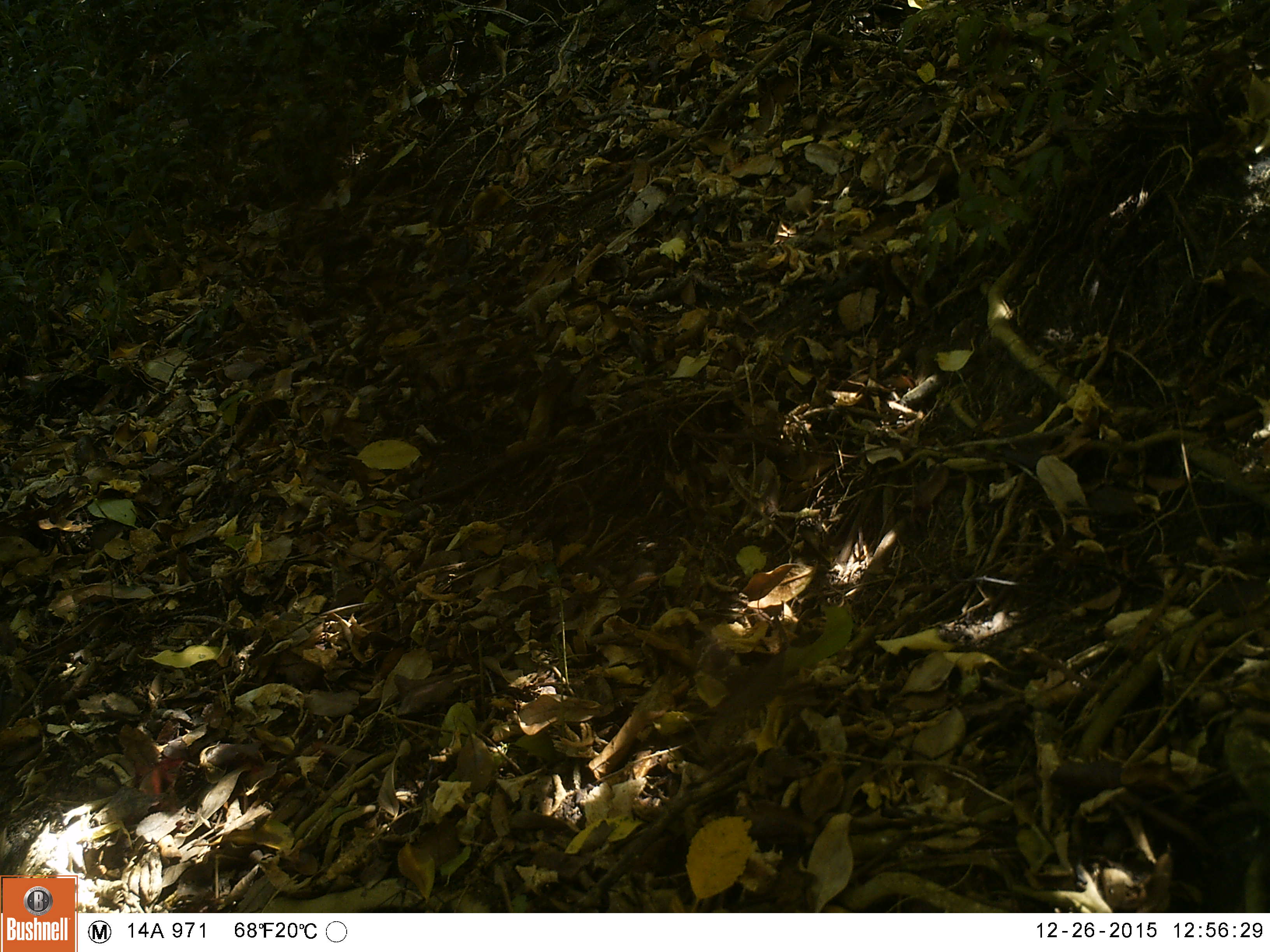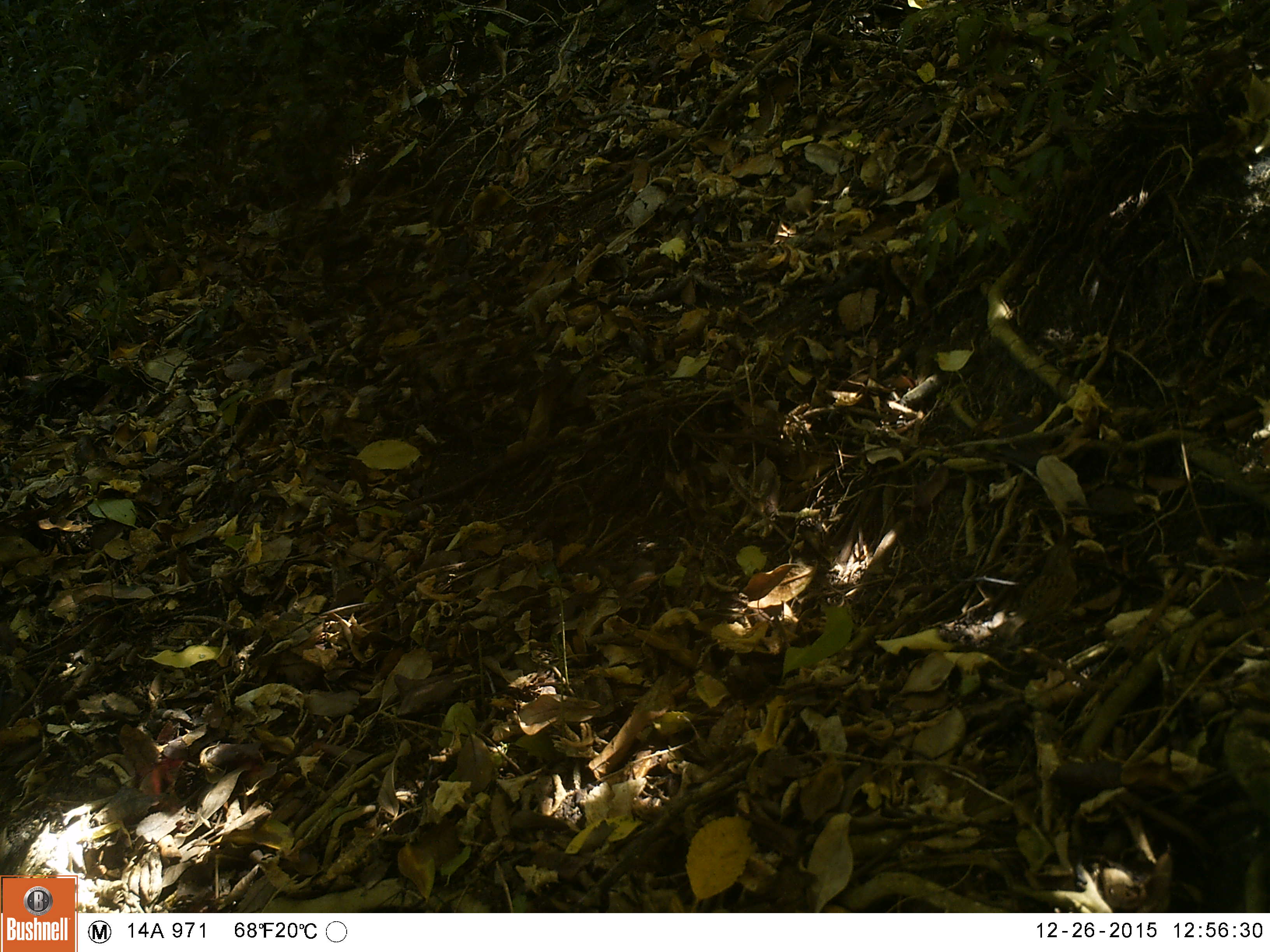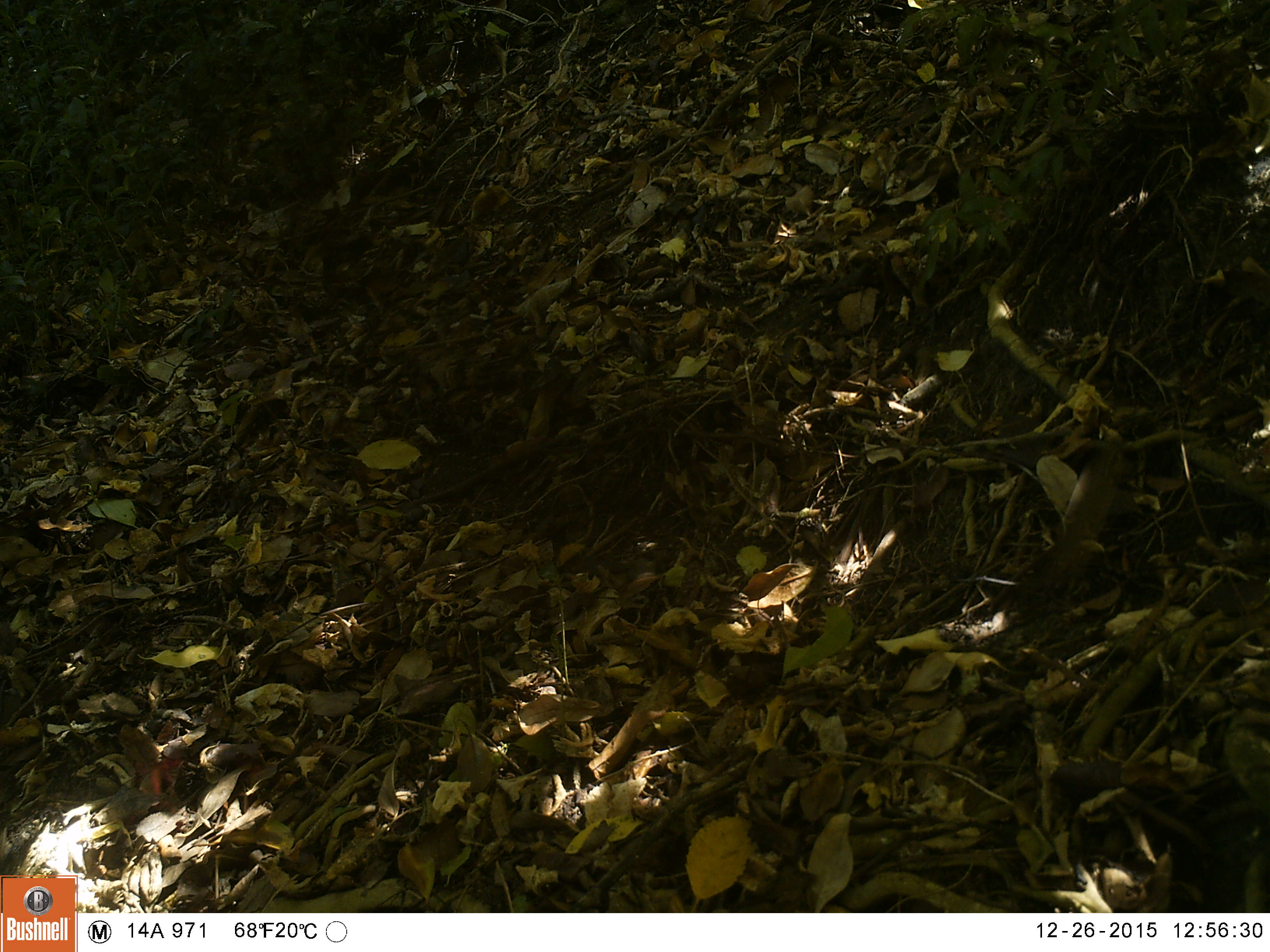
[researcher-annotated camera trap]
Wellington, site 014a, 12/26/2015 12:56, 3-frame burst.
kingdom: Animalia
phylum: Chordata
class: Aves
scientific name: Aves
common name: bird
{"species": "bird (Aves)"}